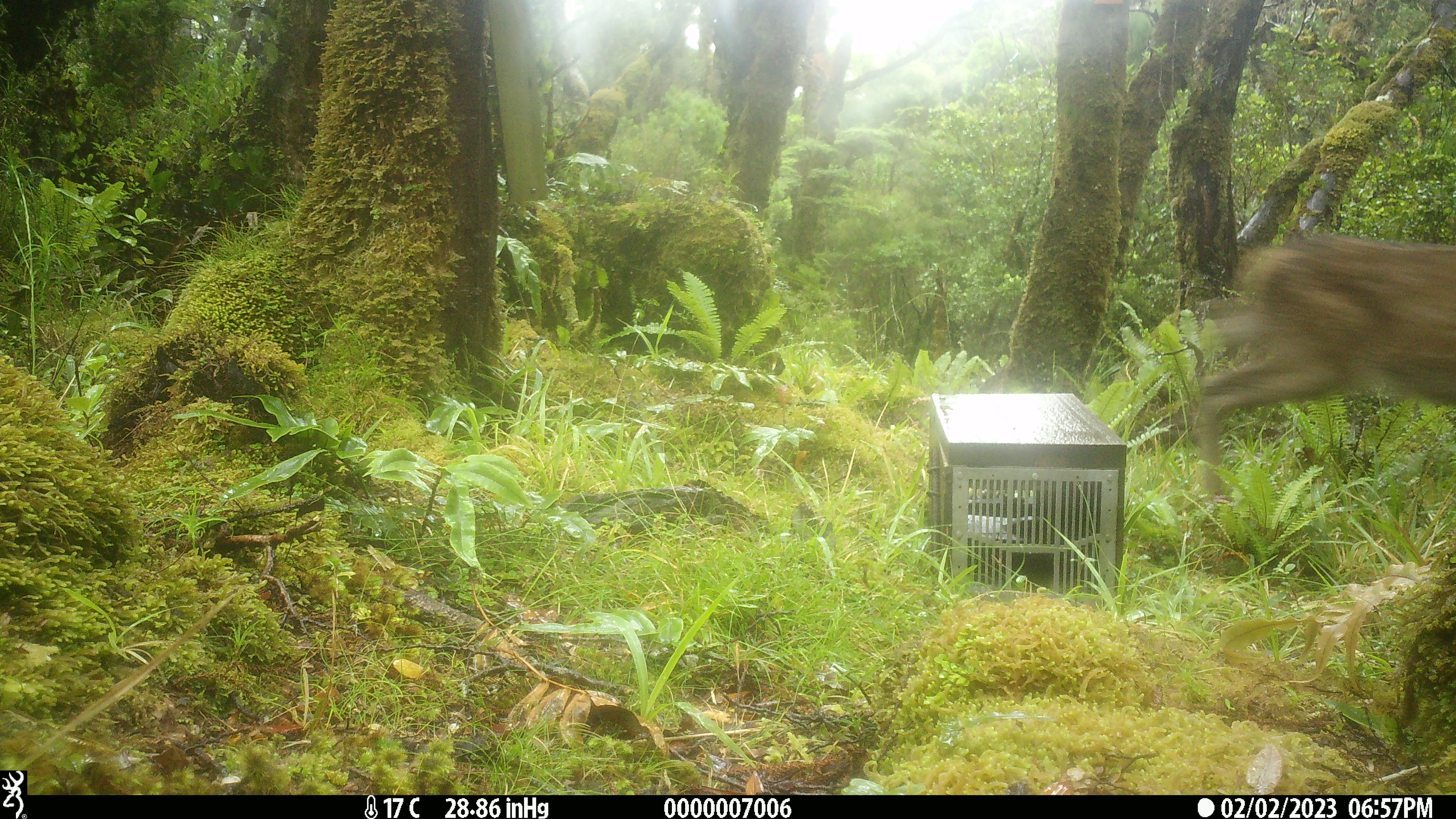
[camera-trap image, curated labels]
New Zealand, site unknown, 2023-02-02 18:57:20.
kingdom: Animalia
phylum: Chordata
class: Mammalia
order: Artiodactyla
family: Cervidae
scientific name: Cervidae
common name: deer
Deer (Cervidae).